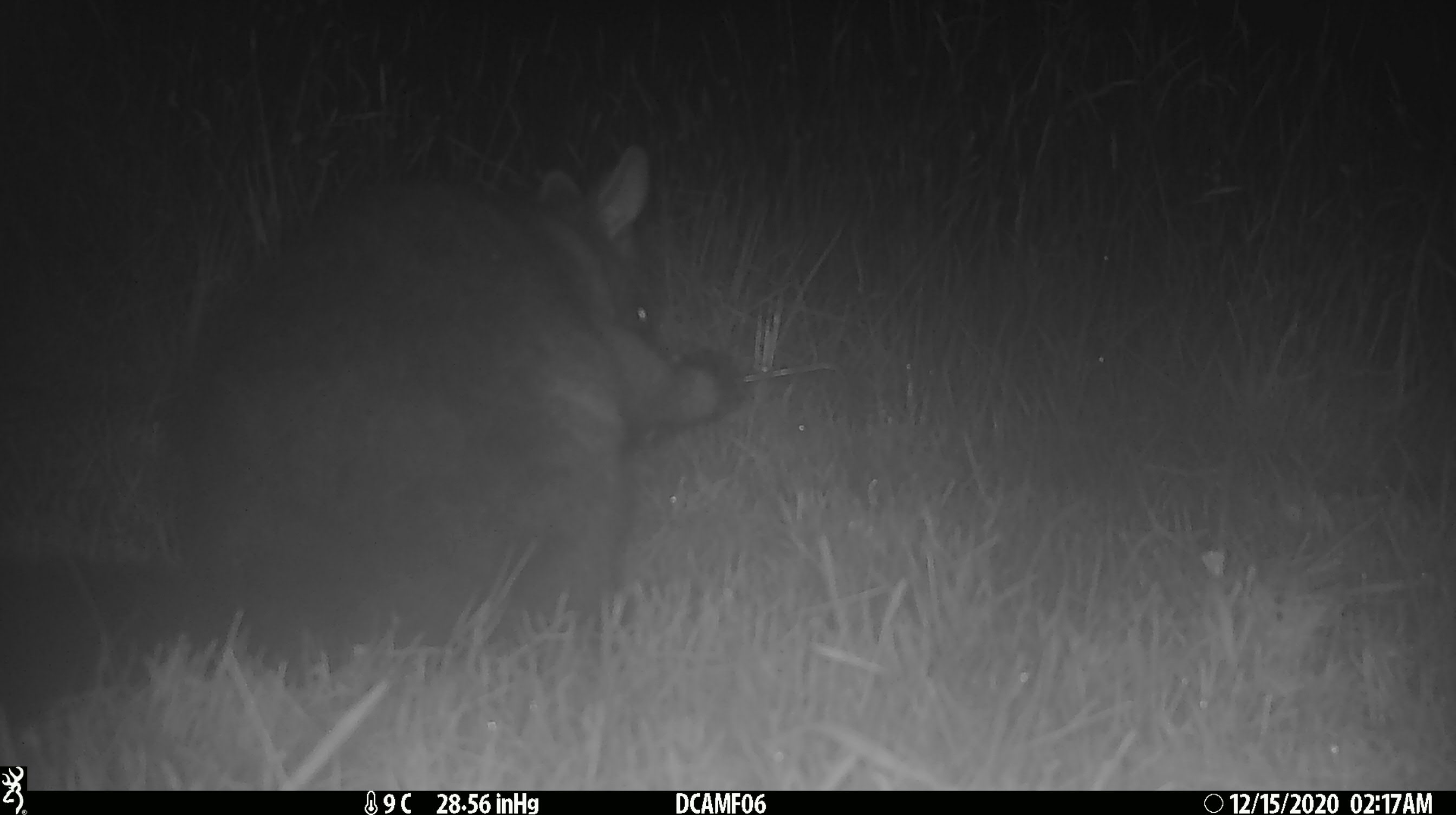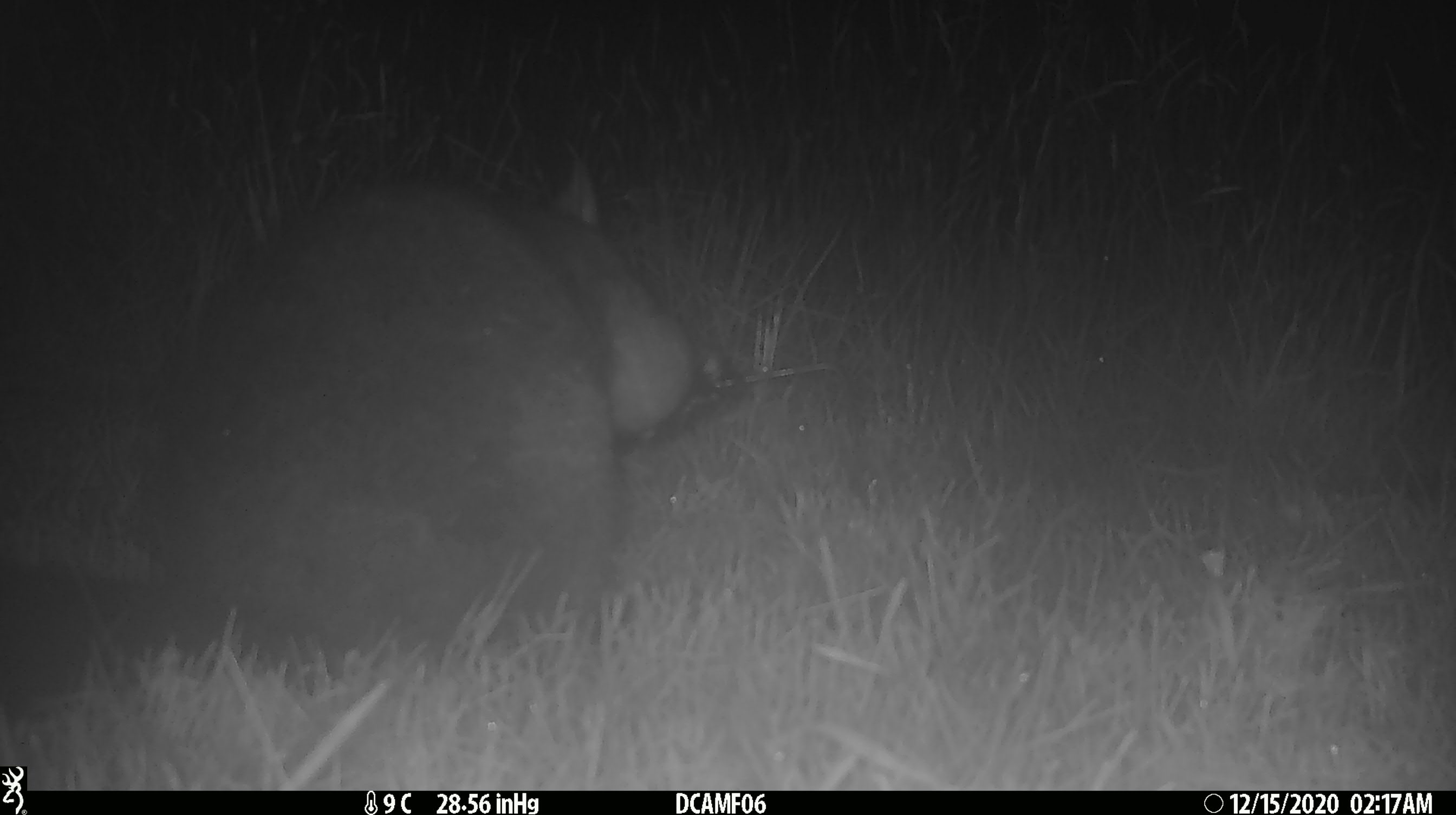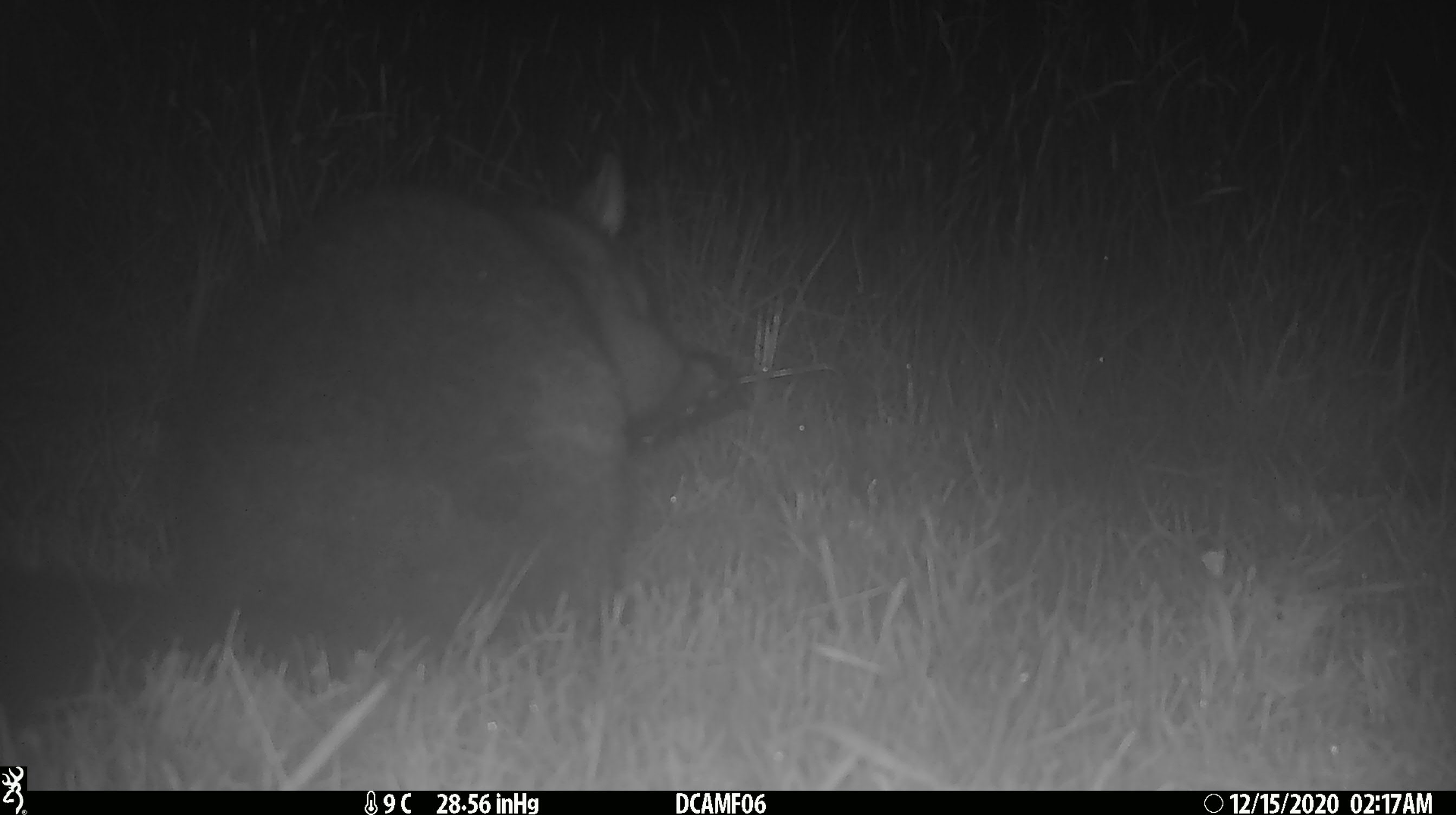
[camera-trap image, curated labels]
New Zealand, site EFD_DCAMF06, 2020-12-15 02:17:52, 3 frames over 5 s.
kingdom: Animalia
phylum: Chordata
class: Mammalia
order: Diprotodontia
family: Phalangeridae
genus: Trichosurus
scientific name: Trichosurus vulpecula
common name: common brushtail possum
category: possum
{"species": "possum (common brushtail possum) (Trichosurus vulpecula)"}